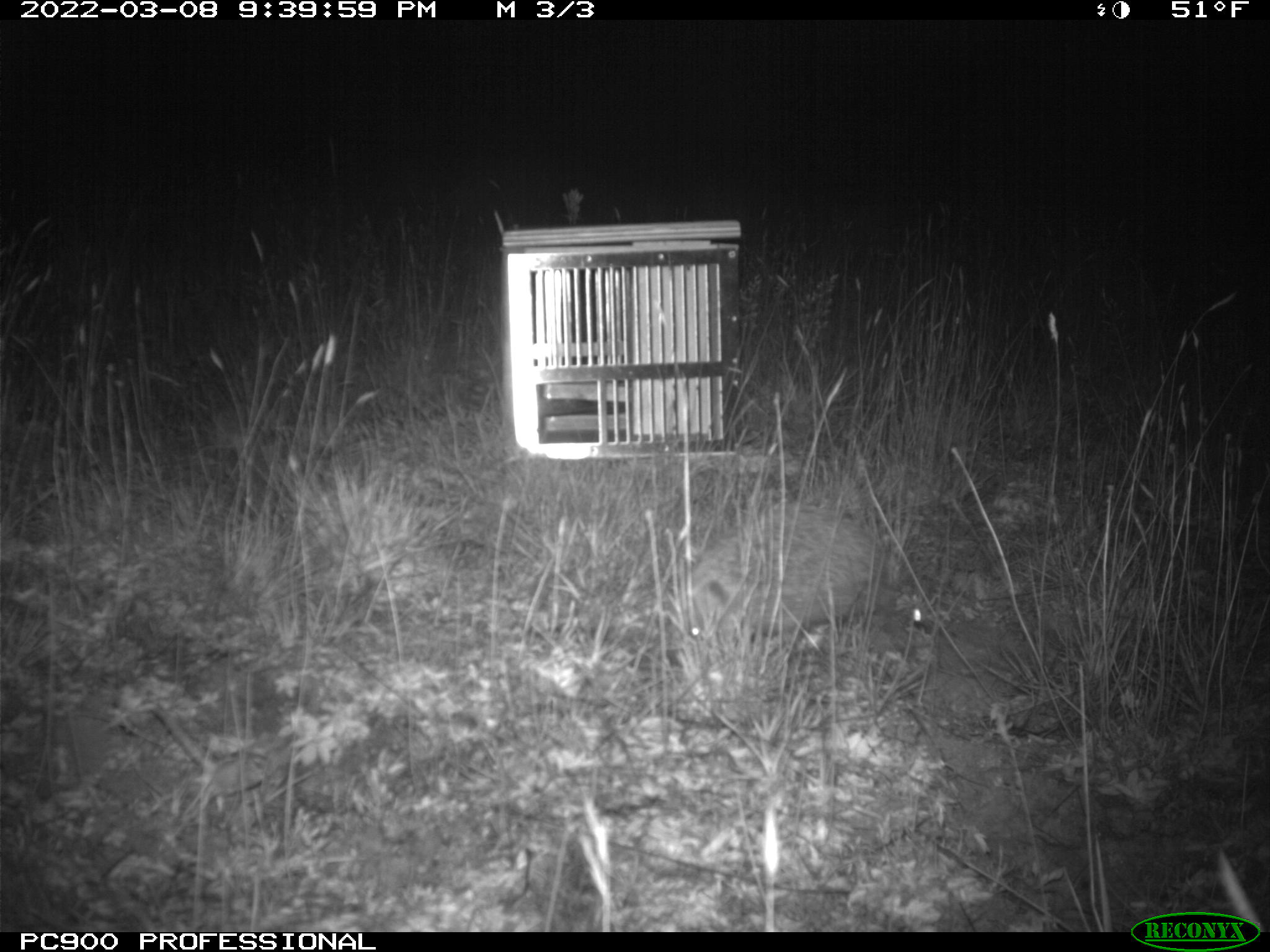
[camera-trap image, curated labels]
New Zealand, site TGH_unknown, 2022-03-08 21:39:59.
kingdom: Animalia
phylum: Chordata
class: Mammalia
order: Eulipotyphla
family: Erinaceidae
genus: Erinaceus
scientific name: Erinaceus europaeus europaeus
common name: european hedgehog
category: hedgehog